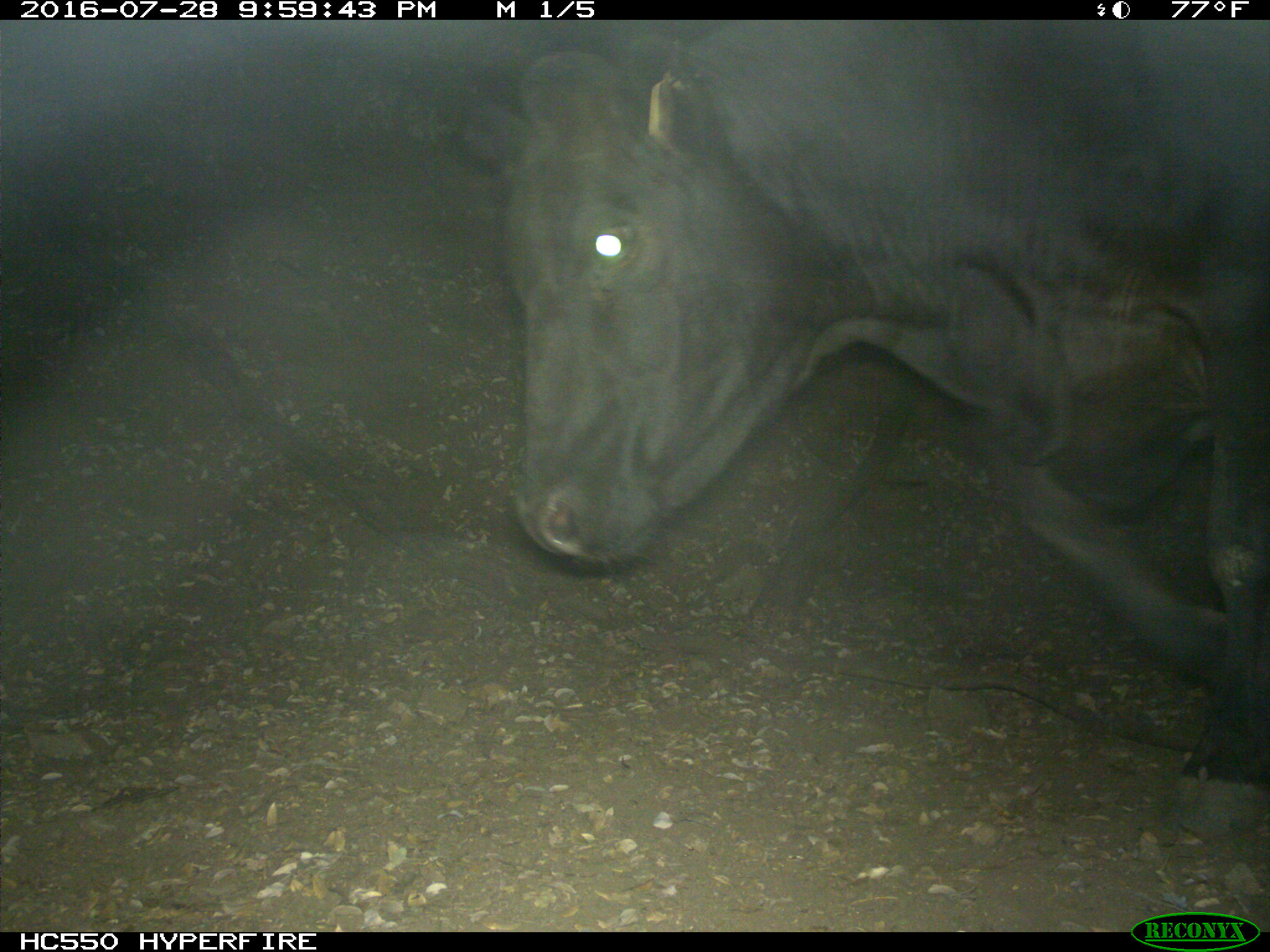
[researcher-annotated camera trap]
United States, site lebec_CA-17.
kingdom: Animalia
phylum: Chordata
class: Mammalia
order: Artiodactyla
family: Bovidae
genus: Bos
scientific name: Bos taurus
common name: domestic cow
Bos taurus (domestic cow).